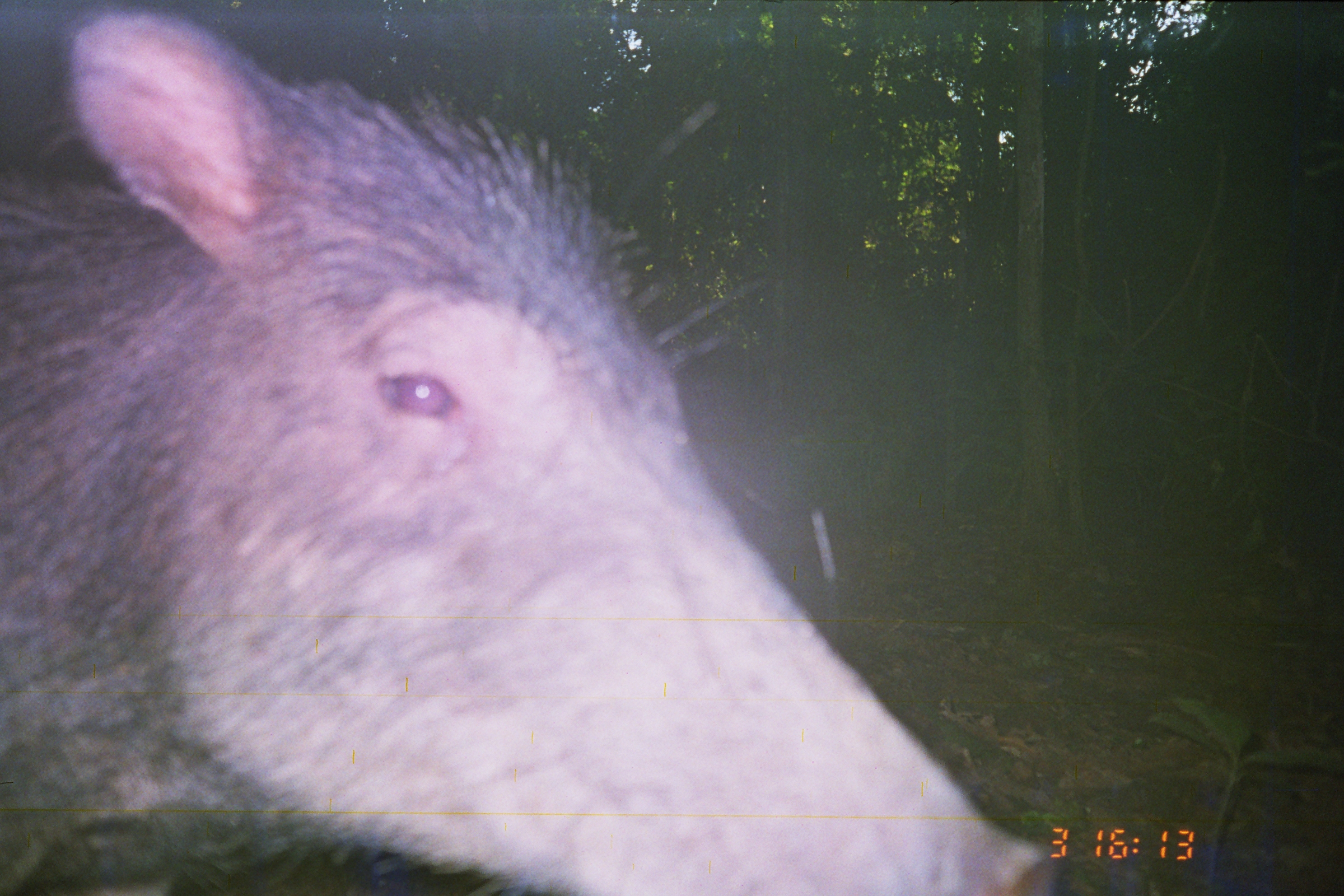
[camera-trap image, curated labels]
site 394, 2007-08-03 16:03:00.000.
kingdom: Animalia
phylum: Chordata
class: Mammalia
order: Artiodactyla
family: Tayassuidae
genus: Tayassu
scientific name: Tayassu pecari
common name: white-lipped peccary